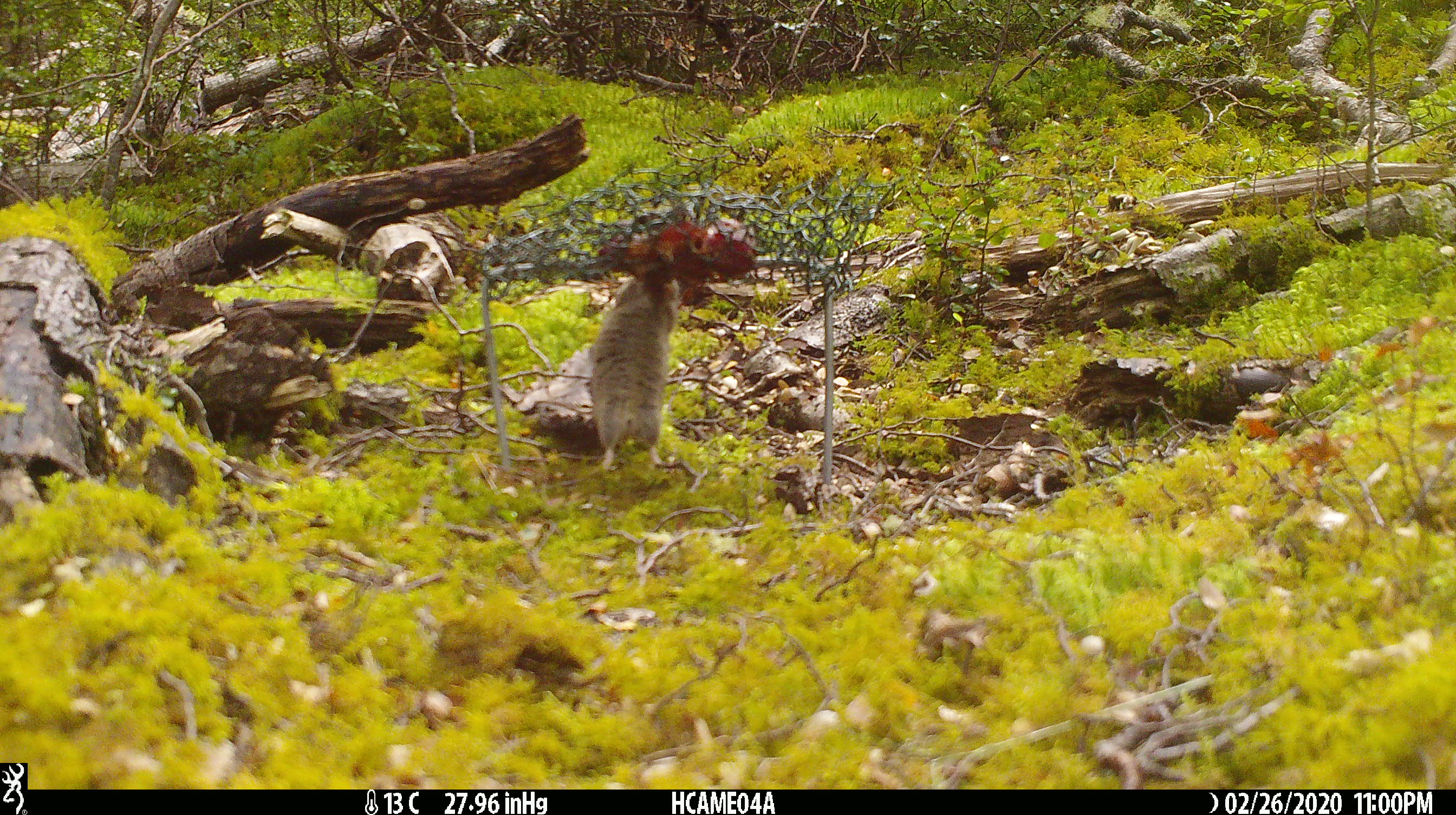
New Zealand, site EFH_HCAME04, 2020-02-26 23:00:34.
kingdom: Animalia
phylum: Chordata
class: Mammalia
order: Rodentia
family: Muridae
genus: Mus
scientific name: Mus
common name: mouse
Mouse (Mus).